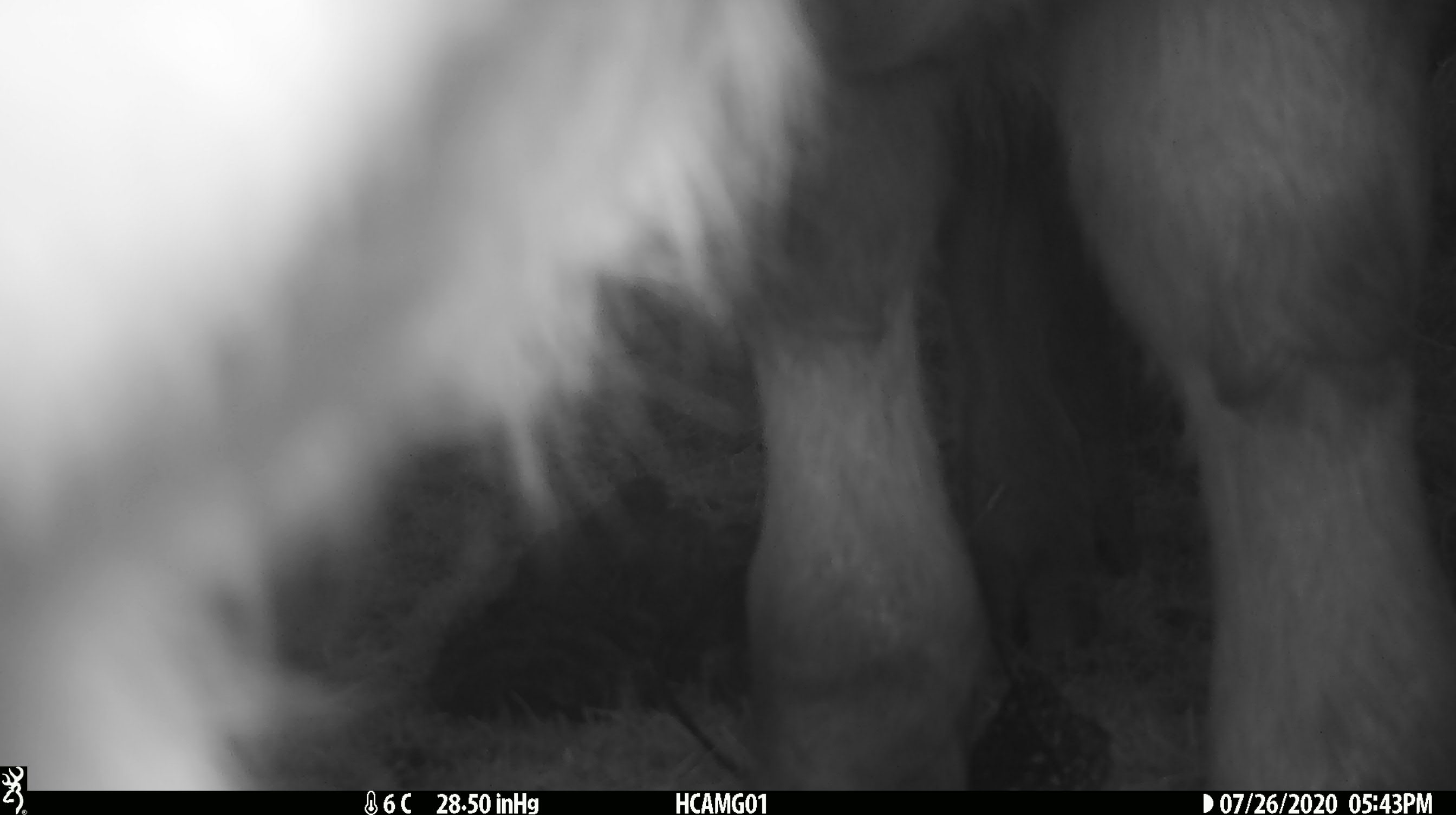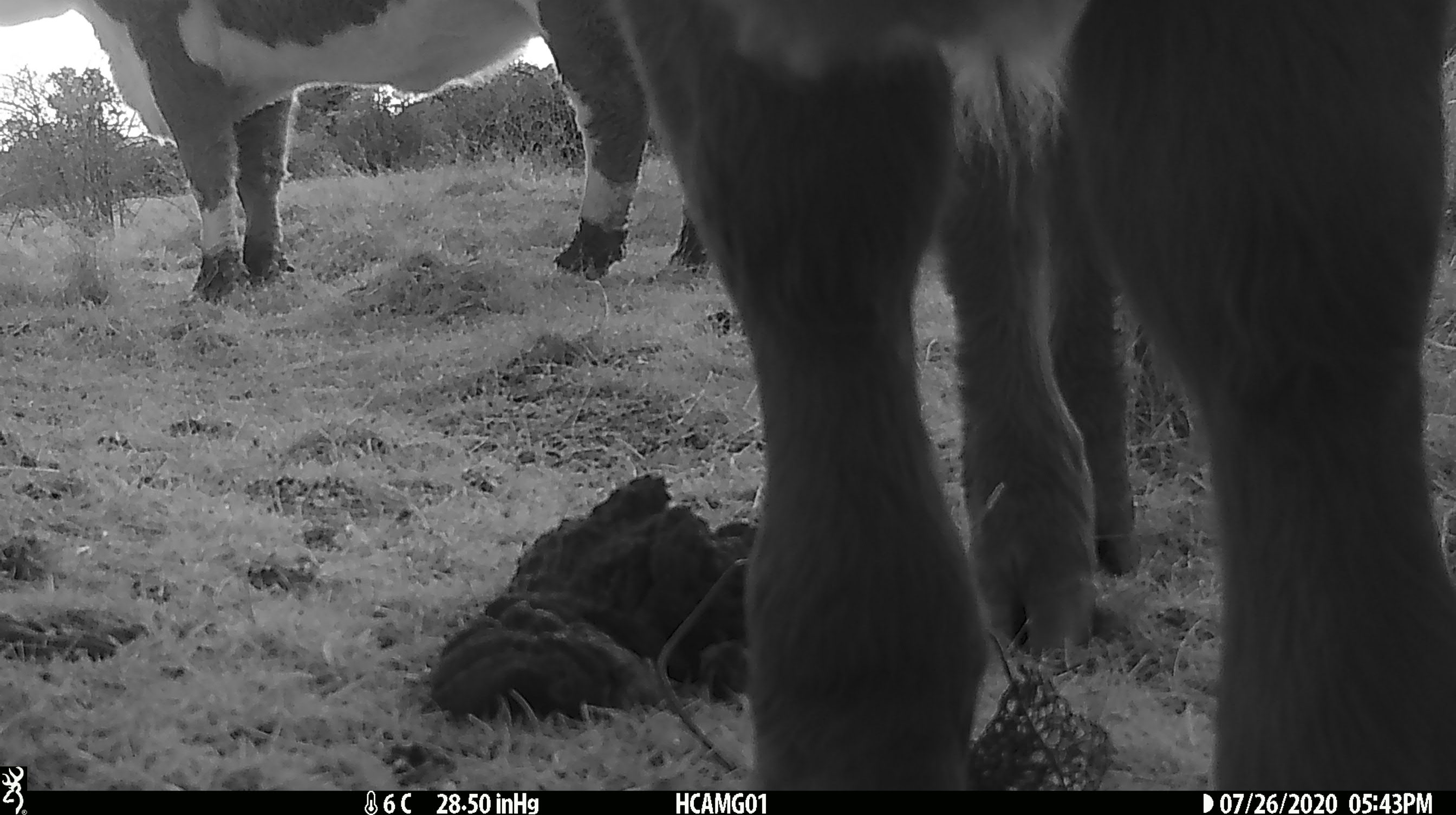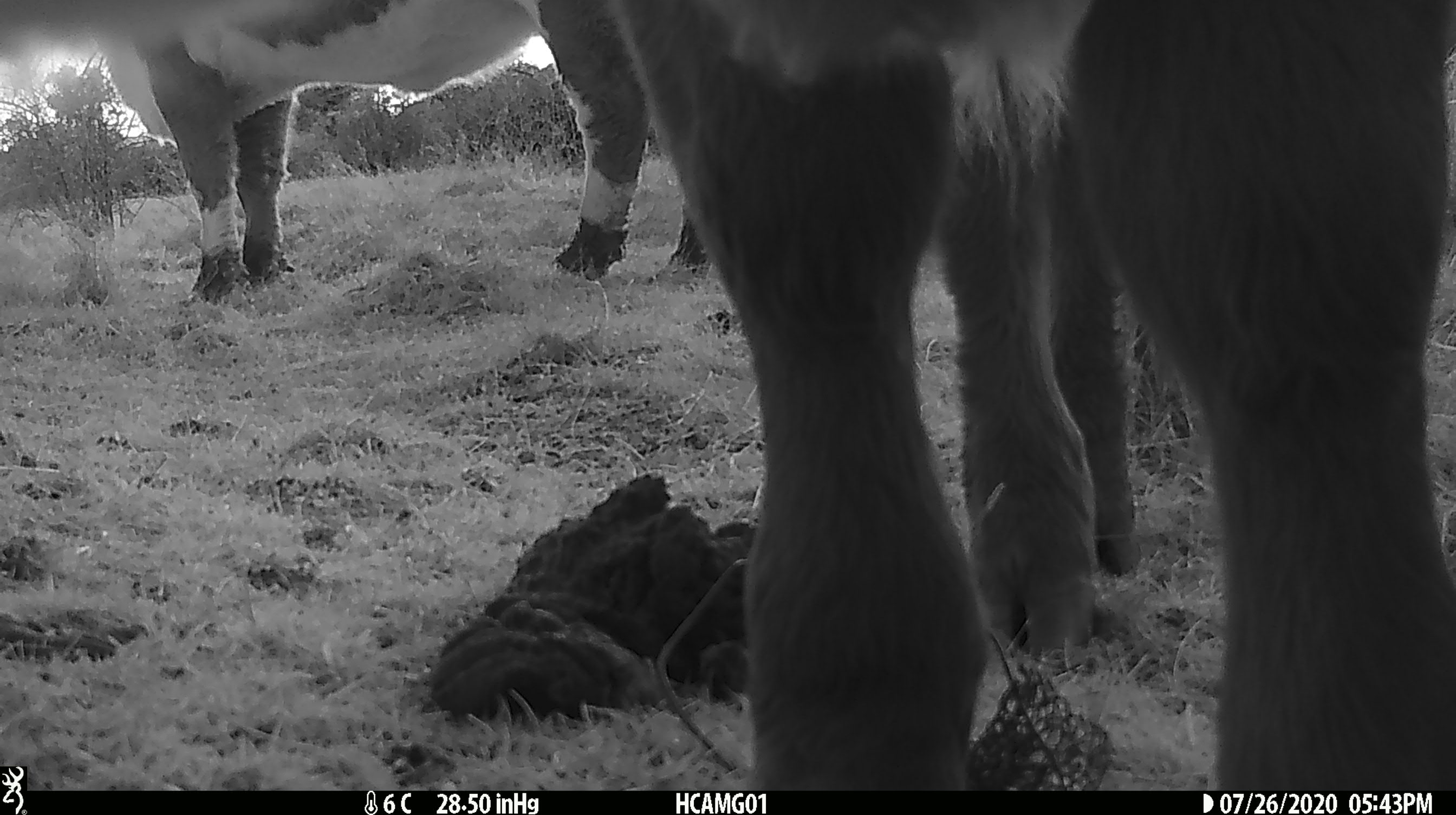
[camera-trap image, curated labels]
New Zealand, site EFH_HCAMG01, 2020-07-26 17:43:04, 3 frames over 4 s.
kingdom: Animalia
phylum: Chordata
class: Mammalia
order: Artiodactyla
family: Bovidae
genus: Bos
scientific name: Bos taurus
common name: domestic cow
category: cow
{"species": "cow (domestic cow) (Bos taurus)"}